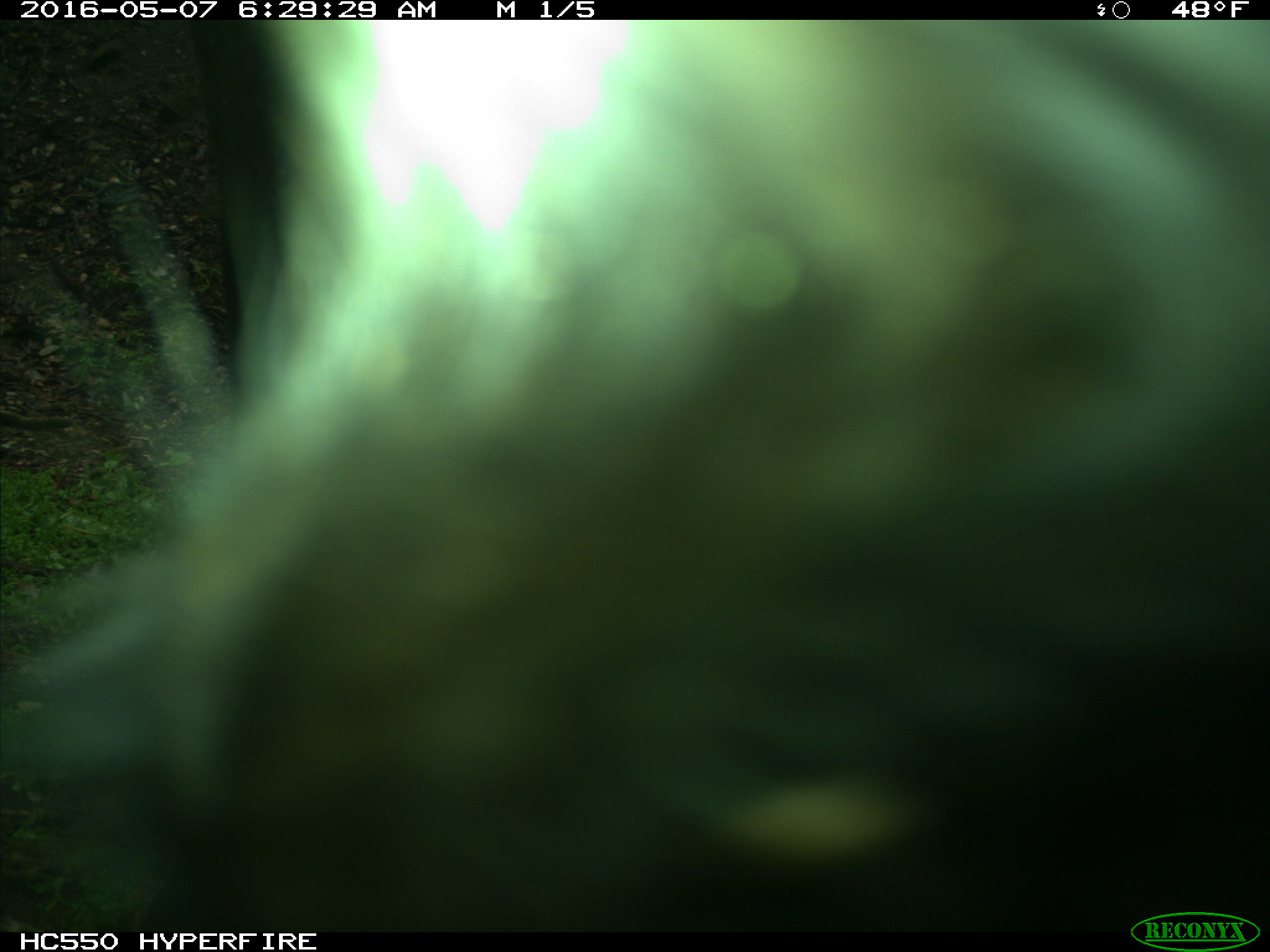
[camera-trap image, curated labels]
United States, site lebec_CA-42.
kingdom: Animalia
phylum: Chordata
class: Mammalia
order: Artiodactyla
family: Bovidae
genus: Bos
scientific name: Bos taurus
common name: domestic cow